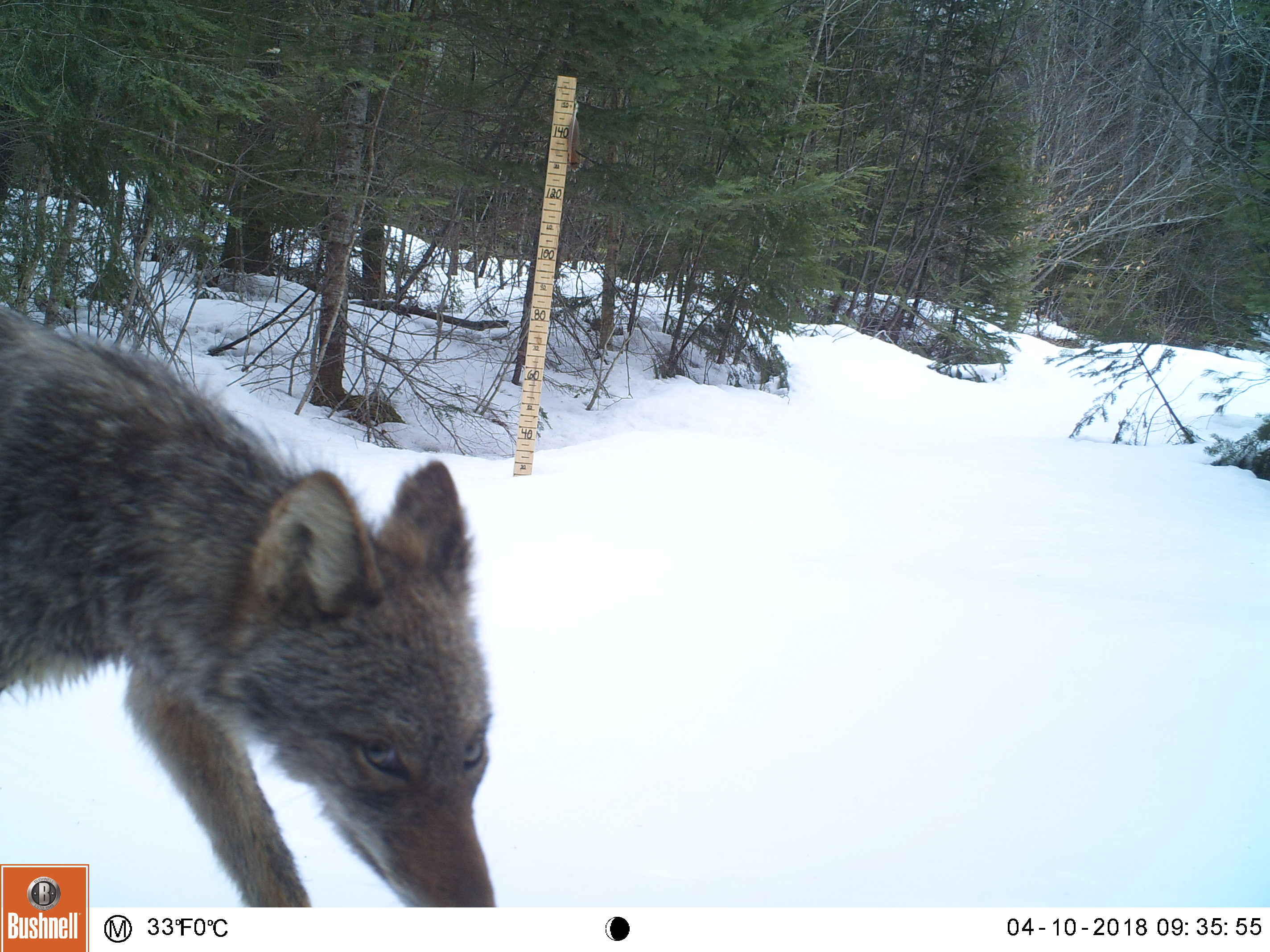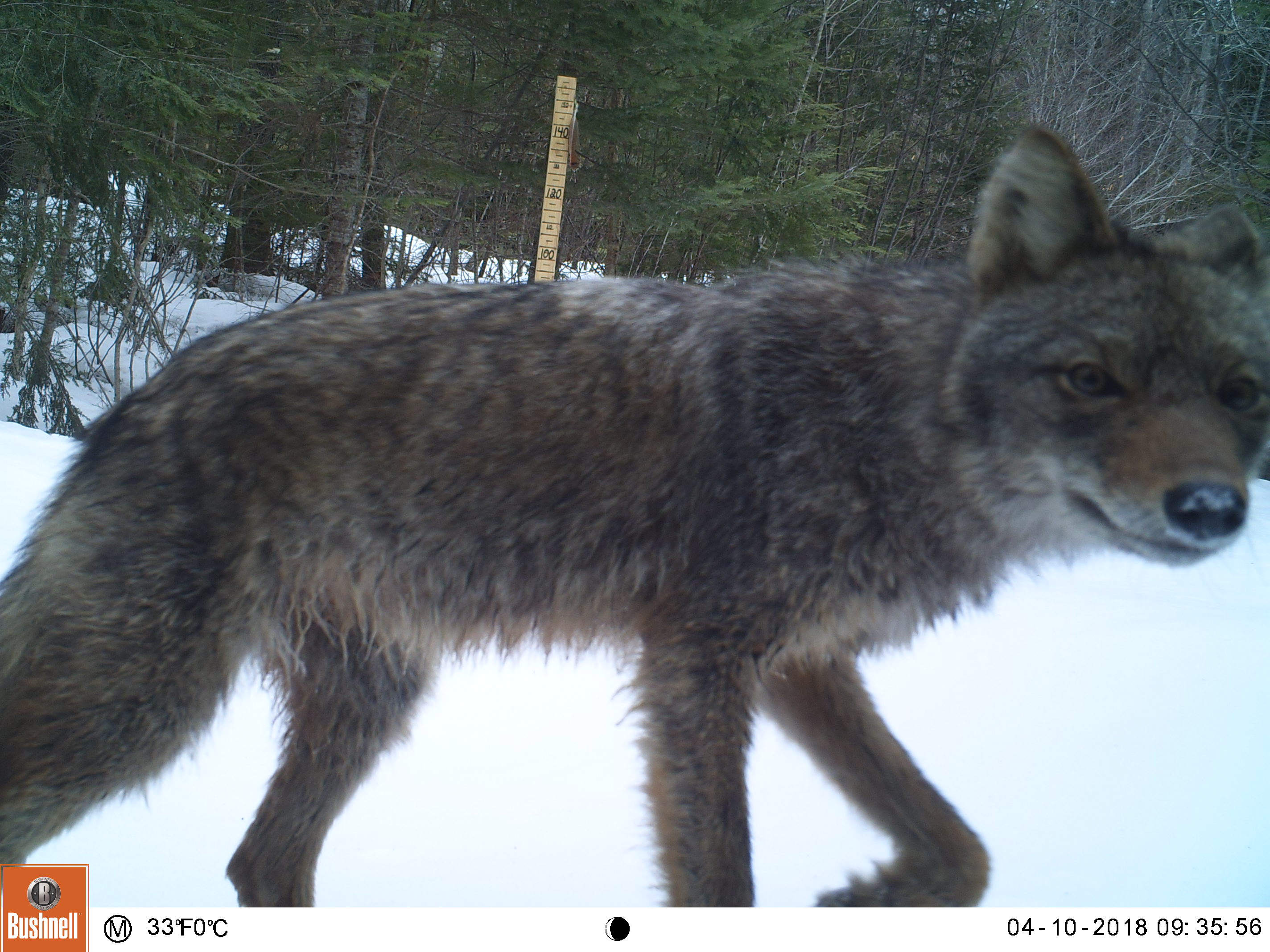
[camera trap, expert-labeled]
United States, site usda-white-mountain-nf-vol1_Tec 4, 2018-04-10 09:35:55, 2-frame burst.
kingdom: Animalia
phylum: Chordata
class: Mammalia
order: Carnivora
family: Canidae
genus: Canis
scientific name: Canis latrans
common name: coyote